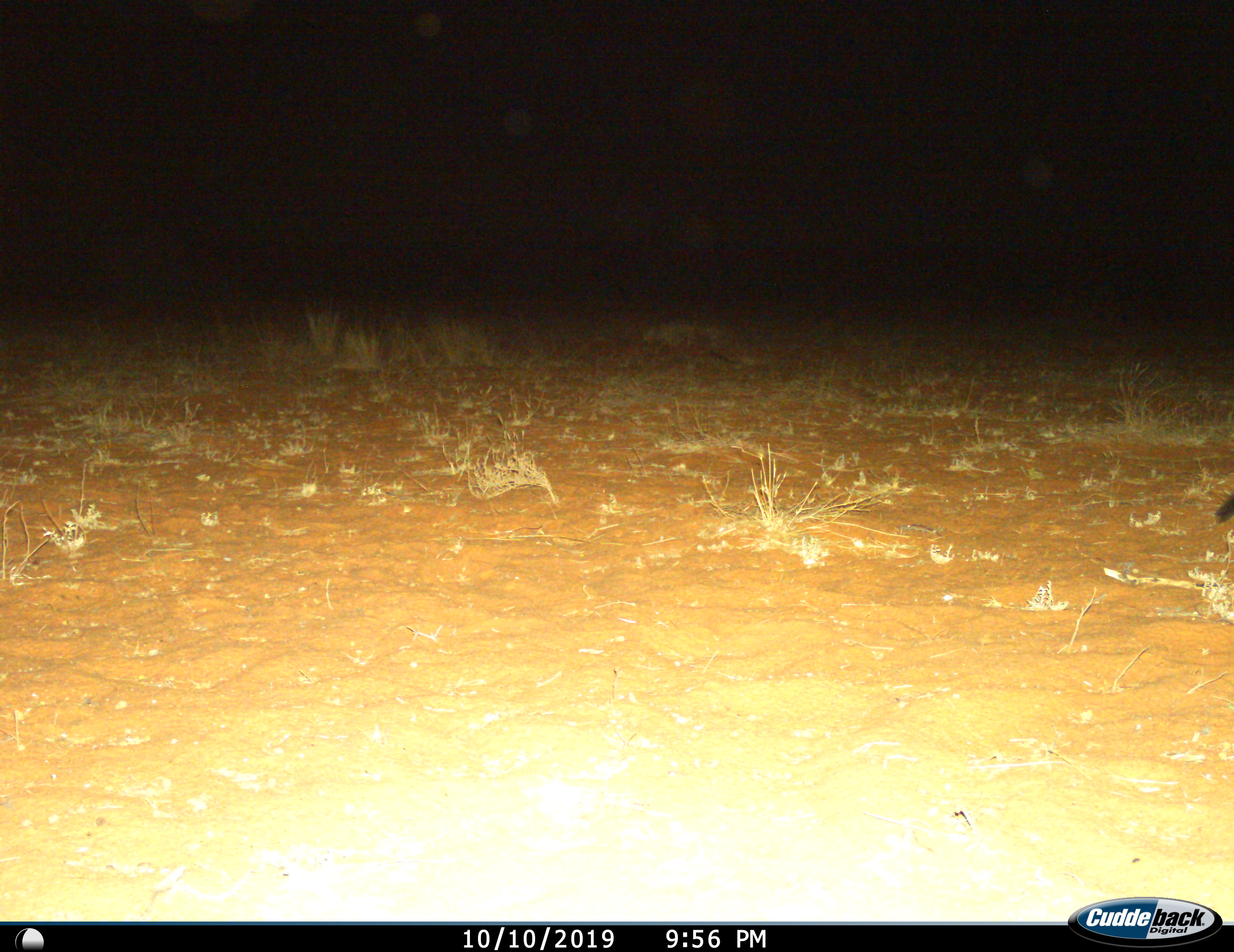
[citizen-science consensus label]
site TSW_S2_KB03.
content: unidentified animal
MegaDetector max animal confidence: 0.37